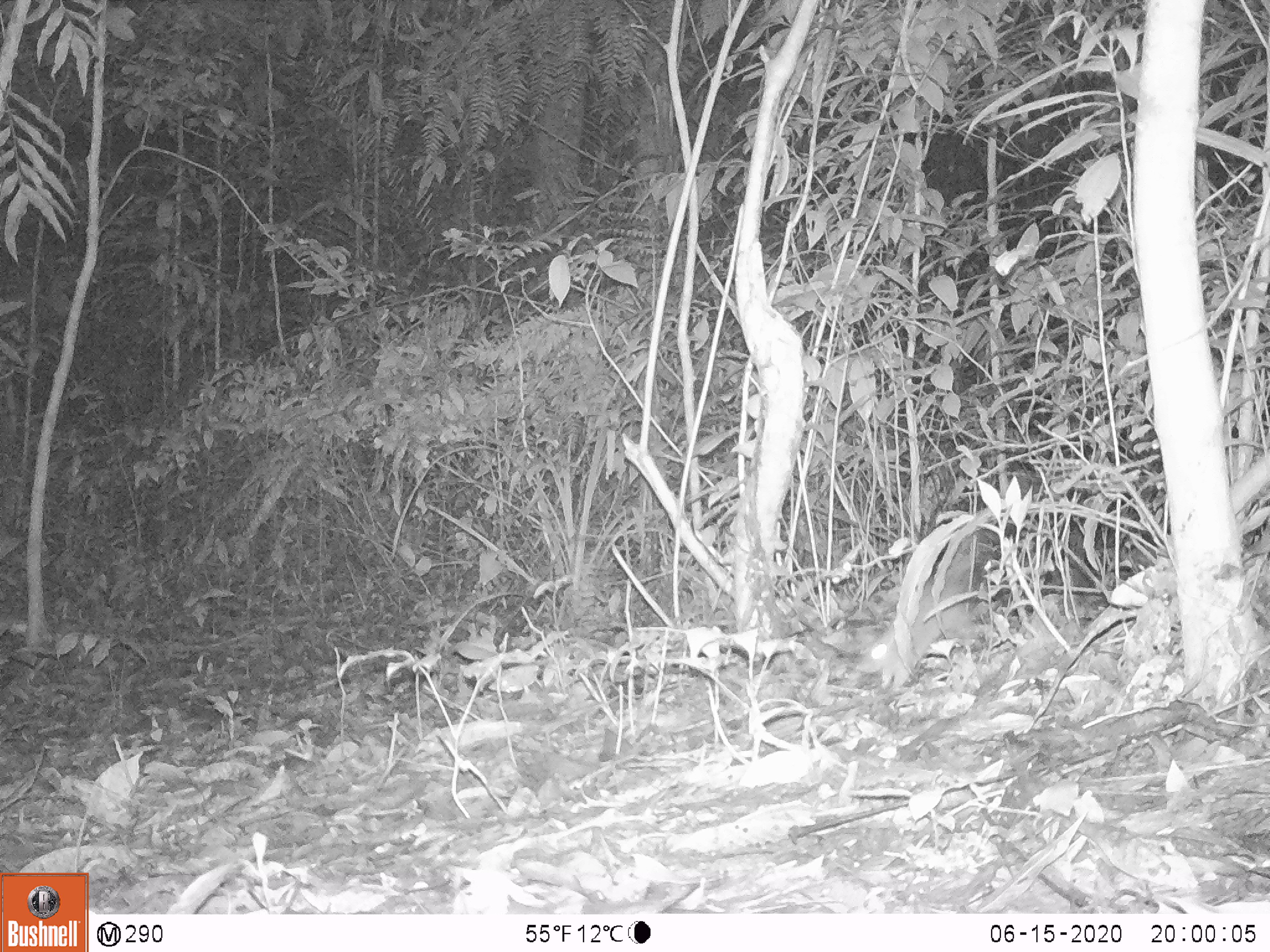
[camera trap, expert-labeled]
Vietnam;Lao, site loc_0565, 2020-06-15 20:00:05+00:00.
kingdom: Animalia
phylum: Chordata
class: Mammalia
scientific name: Mammalia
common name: mammal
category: unidentified small mammal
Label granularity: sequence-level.